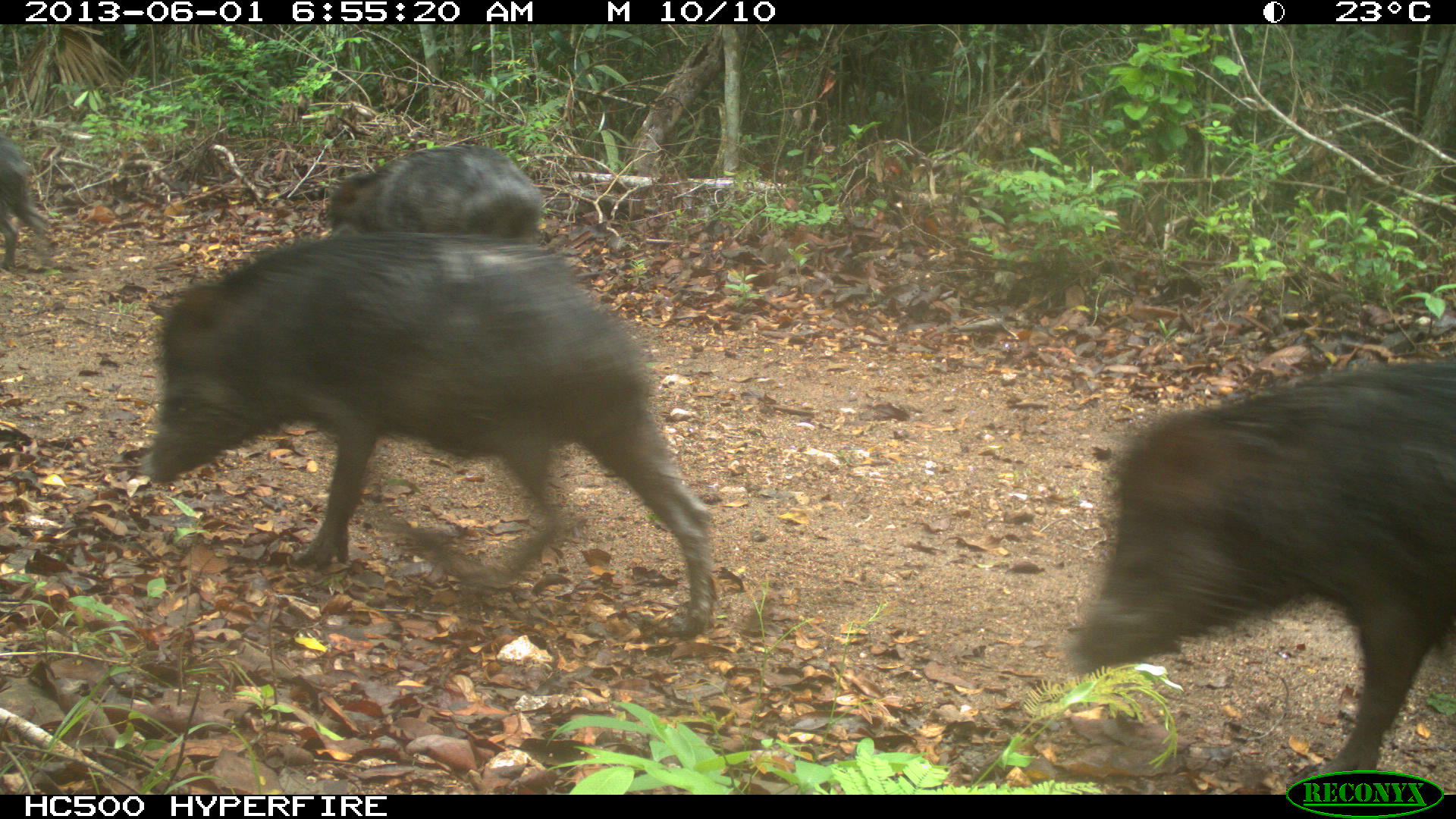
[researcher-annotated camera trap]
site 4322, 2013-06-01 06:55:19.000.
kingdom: Animalia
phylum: Chordata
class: Mammalia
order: Artiodactyla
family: Tayassuidae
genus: Tayassu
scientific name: Tayassu pecari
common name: white-lipped peccary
Tayassu pecari (white-lipped peccary), count 39.